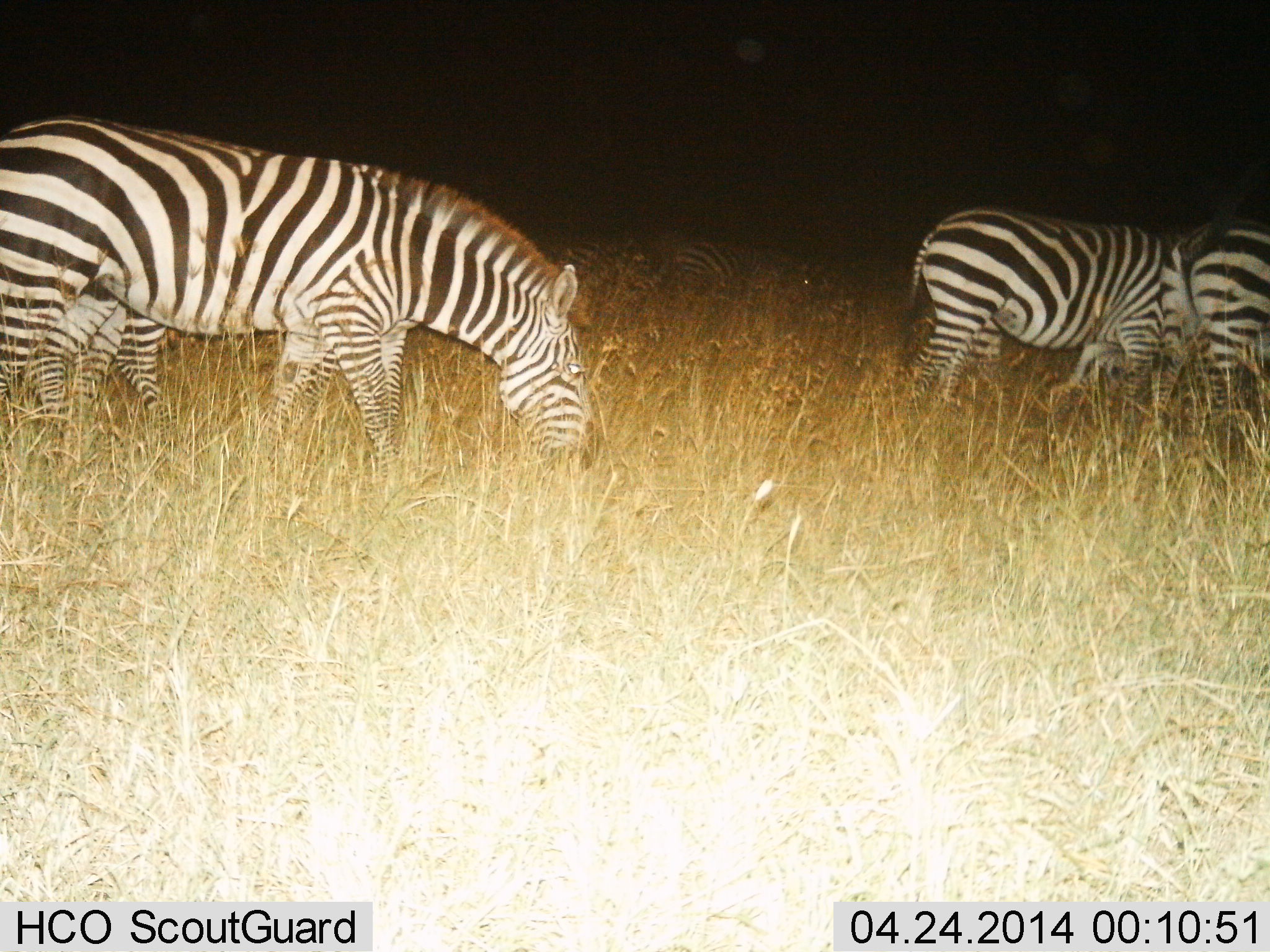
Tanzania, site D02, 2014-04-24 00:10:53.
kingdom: Animalia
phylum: Chordata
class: Mammalia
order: Perissodactyla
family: Equidae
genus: Equus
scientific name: Equus quagga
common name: plains zebra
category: zebra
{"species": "zebra (plains zebra) (Equus quagga)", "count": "5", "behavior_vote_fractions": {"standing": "20%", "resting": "10%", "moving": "40%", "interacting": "0%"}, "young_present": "0%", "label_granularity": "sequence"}